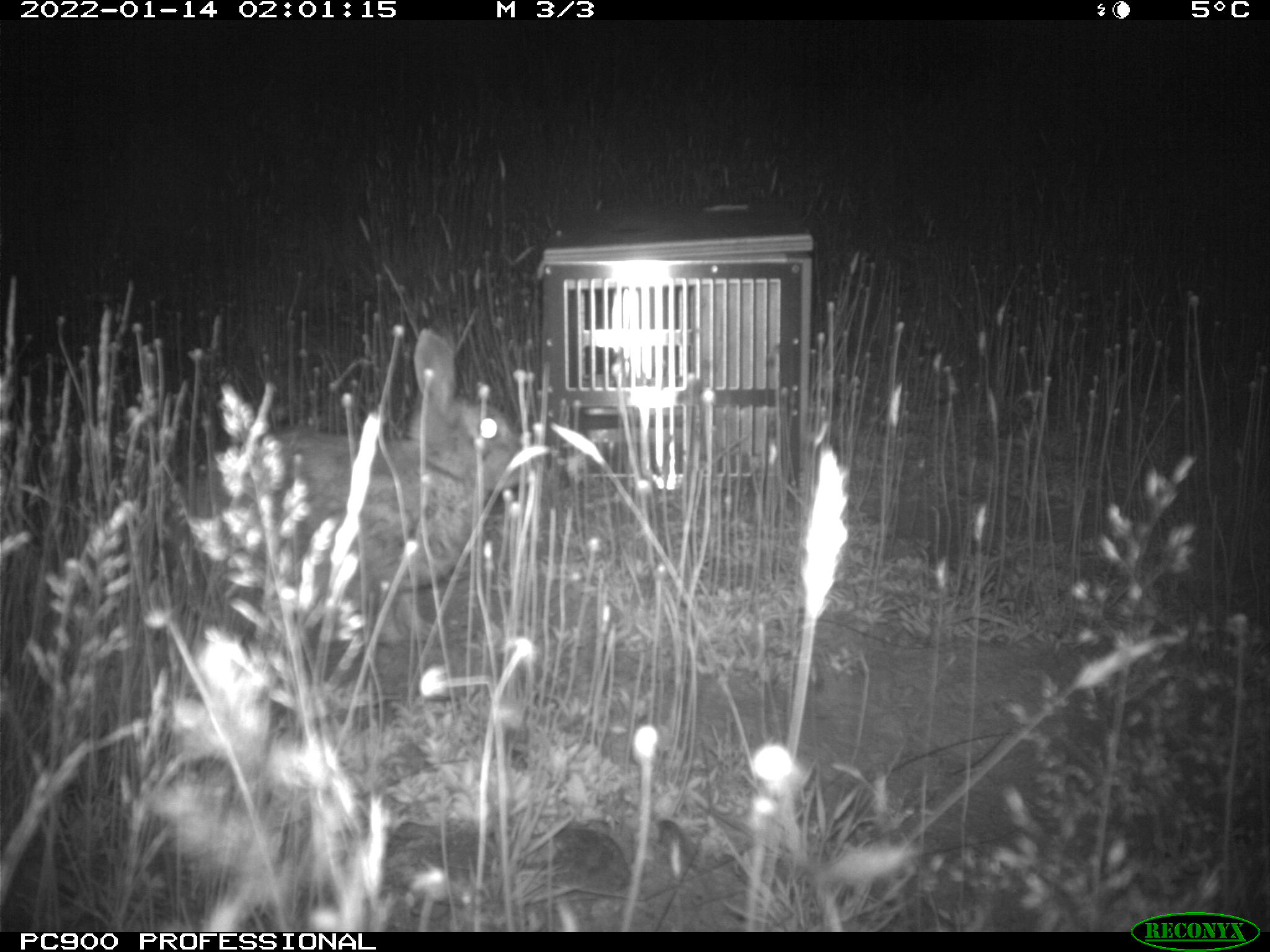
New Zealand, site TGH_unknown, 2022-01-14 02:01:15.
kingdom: Animalia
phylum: Chordata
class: Mammalia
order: Lagomorpha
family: Leporidae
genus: Oryctolagus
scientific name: Oryctolagus cuniculus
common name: european rabbit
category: rabbit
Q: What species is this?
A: Rabbit (european rabbit) (Oryctolagus cuniculus).